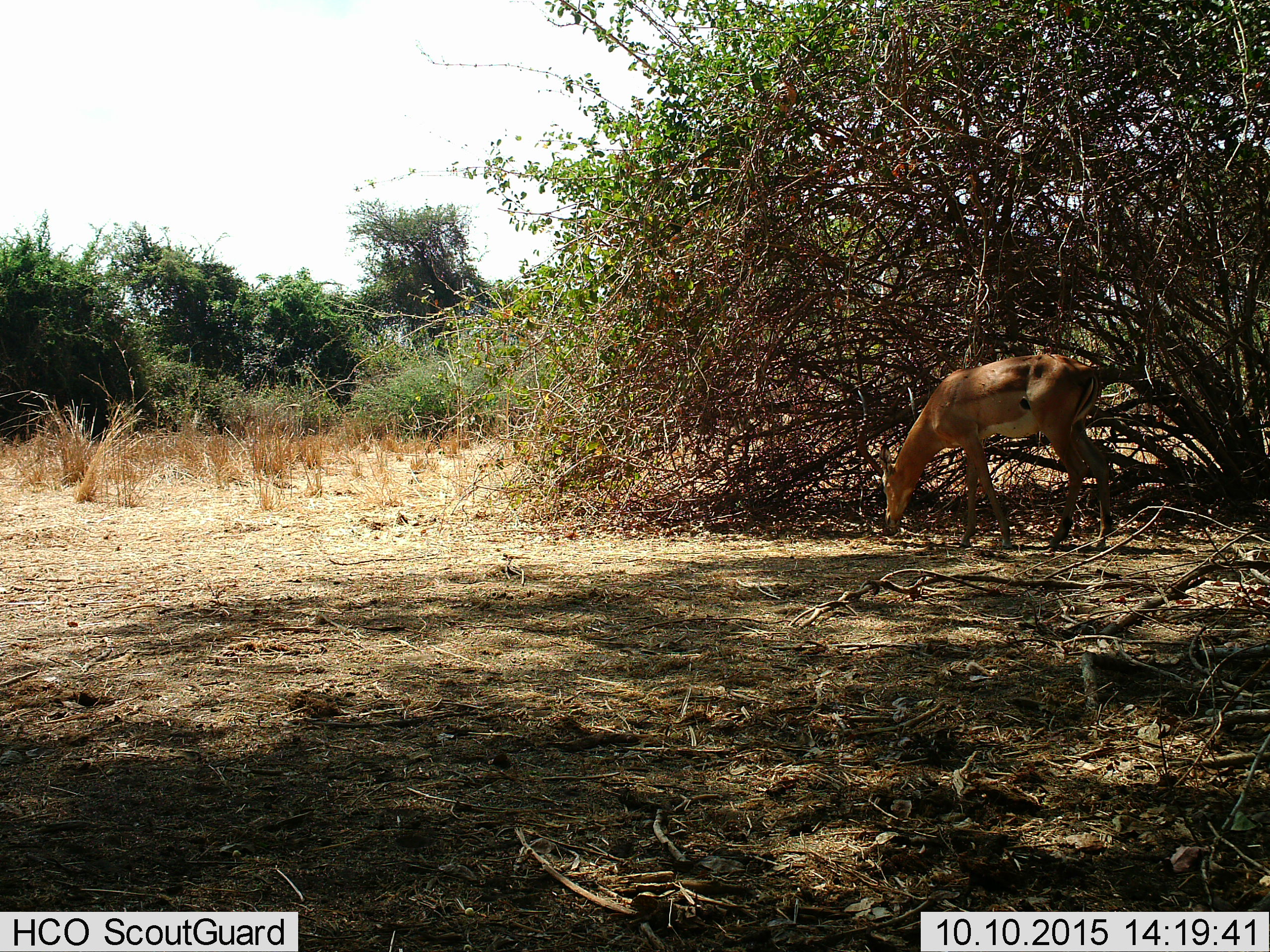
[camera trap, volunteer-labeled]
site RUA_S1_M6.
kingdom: Animalia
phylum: Chordata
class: Mammalia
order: Artiodactyla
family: Bovidae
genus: Aepyceros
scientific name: Aepyceros melampus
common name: impala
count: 1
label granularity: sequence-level